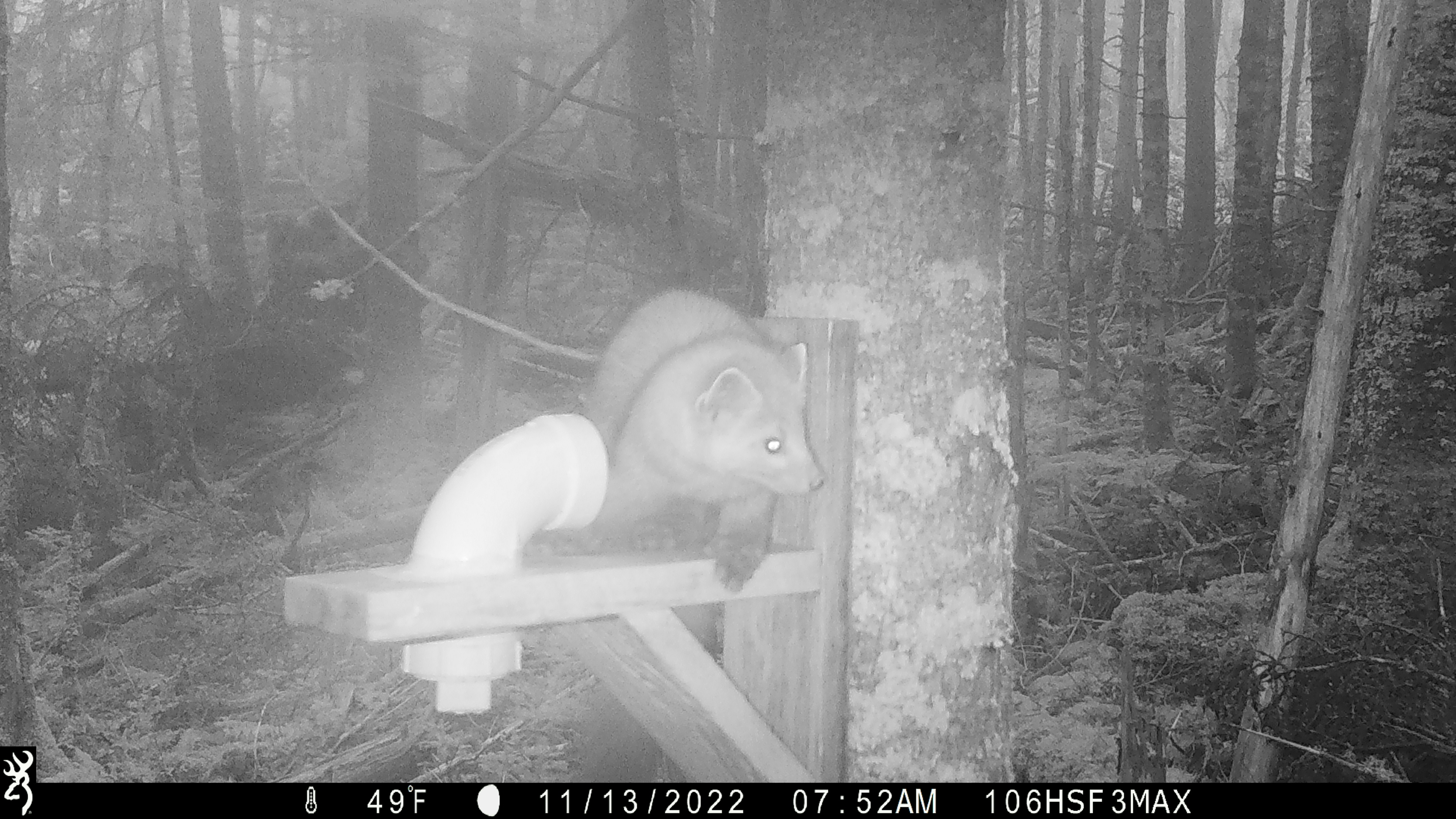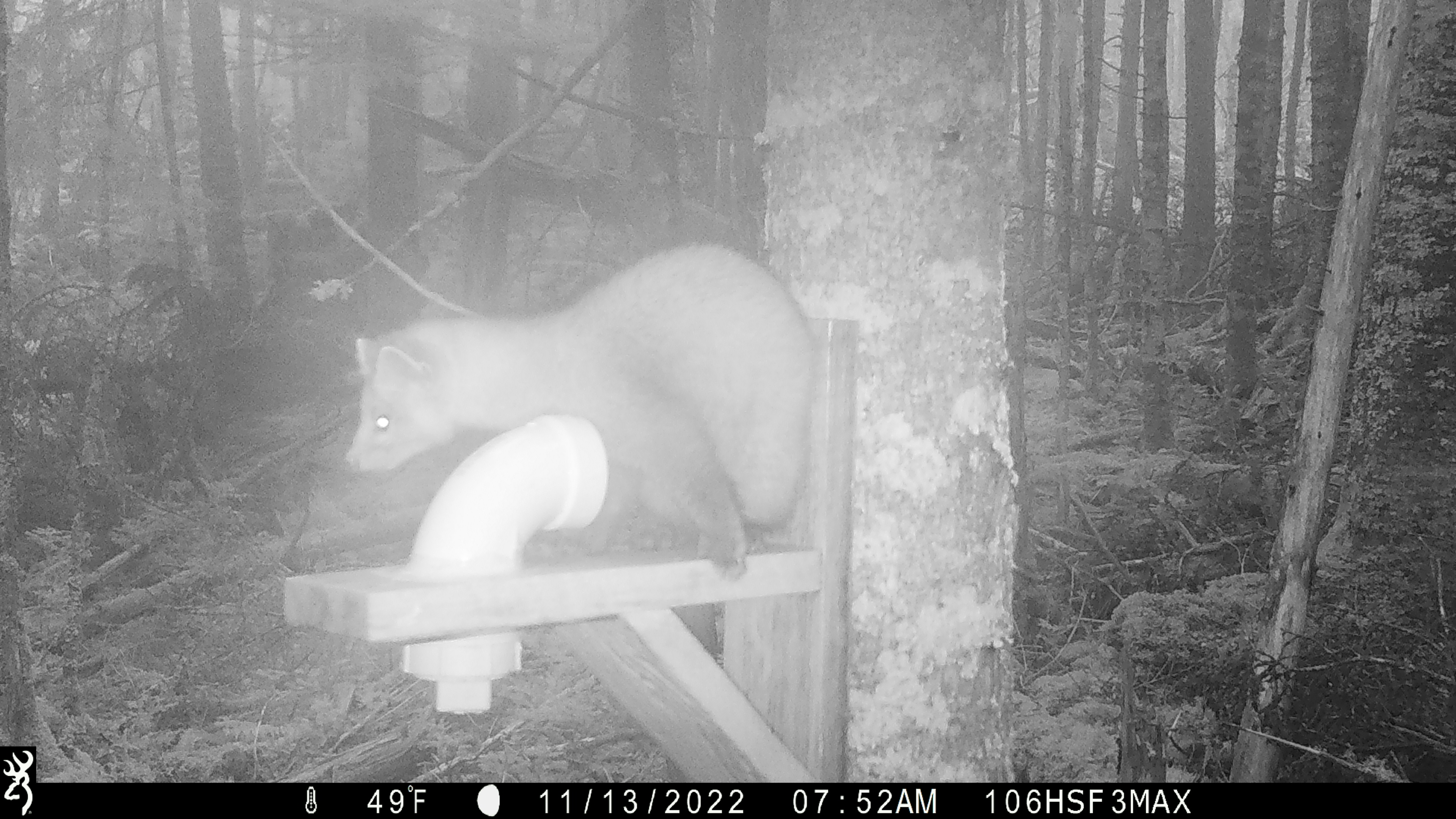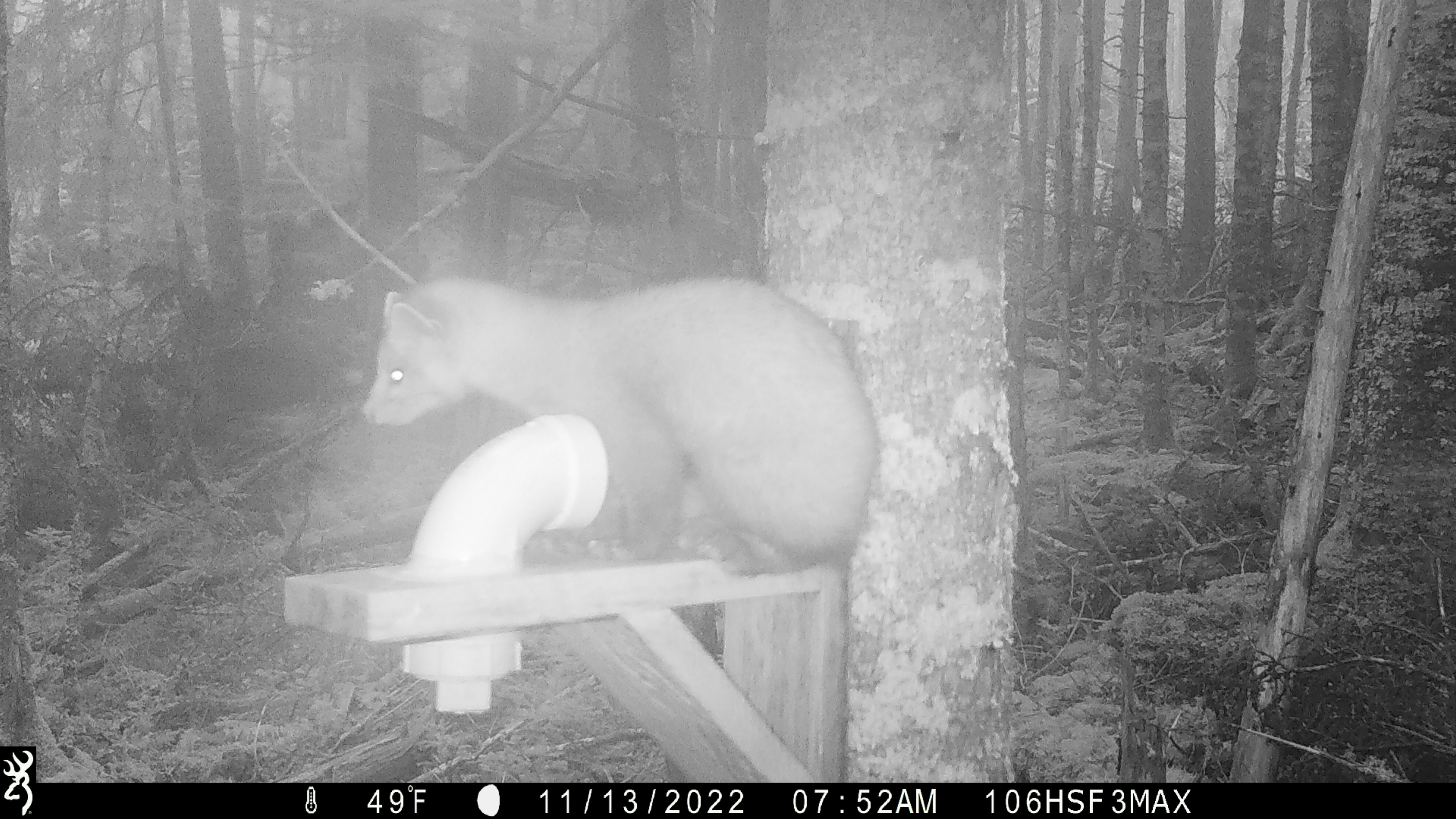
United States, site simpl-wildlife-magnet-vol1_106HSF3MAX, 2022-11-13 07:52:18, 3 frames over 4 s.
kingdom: Animalia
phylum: Chordata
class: Mammalia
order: Carnivora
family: Mustelidae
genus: Martes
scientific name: Martes americana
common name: american marten